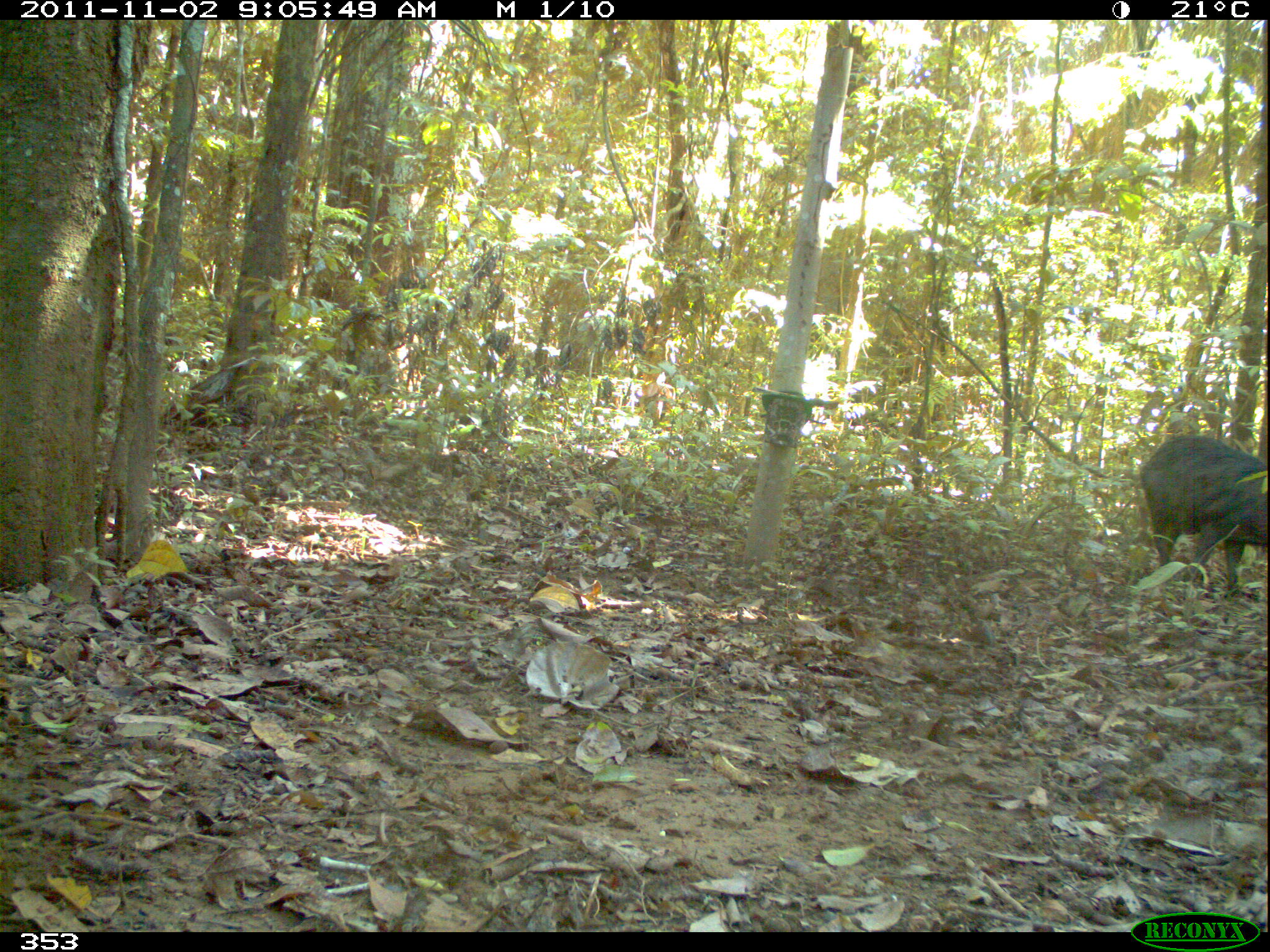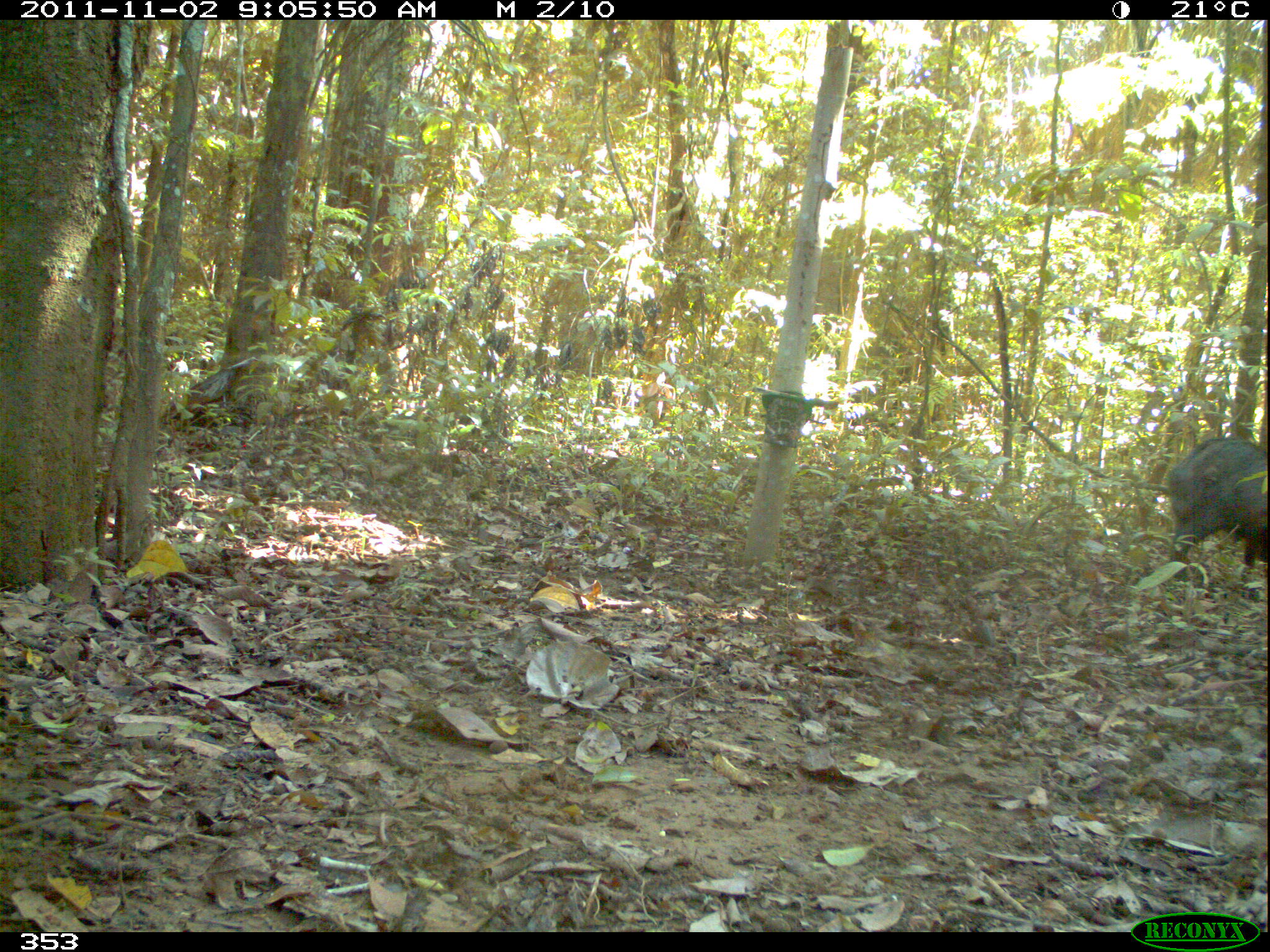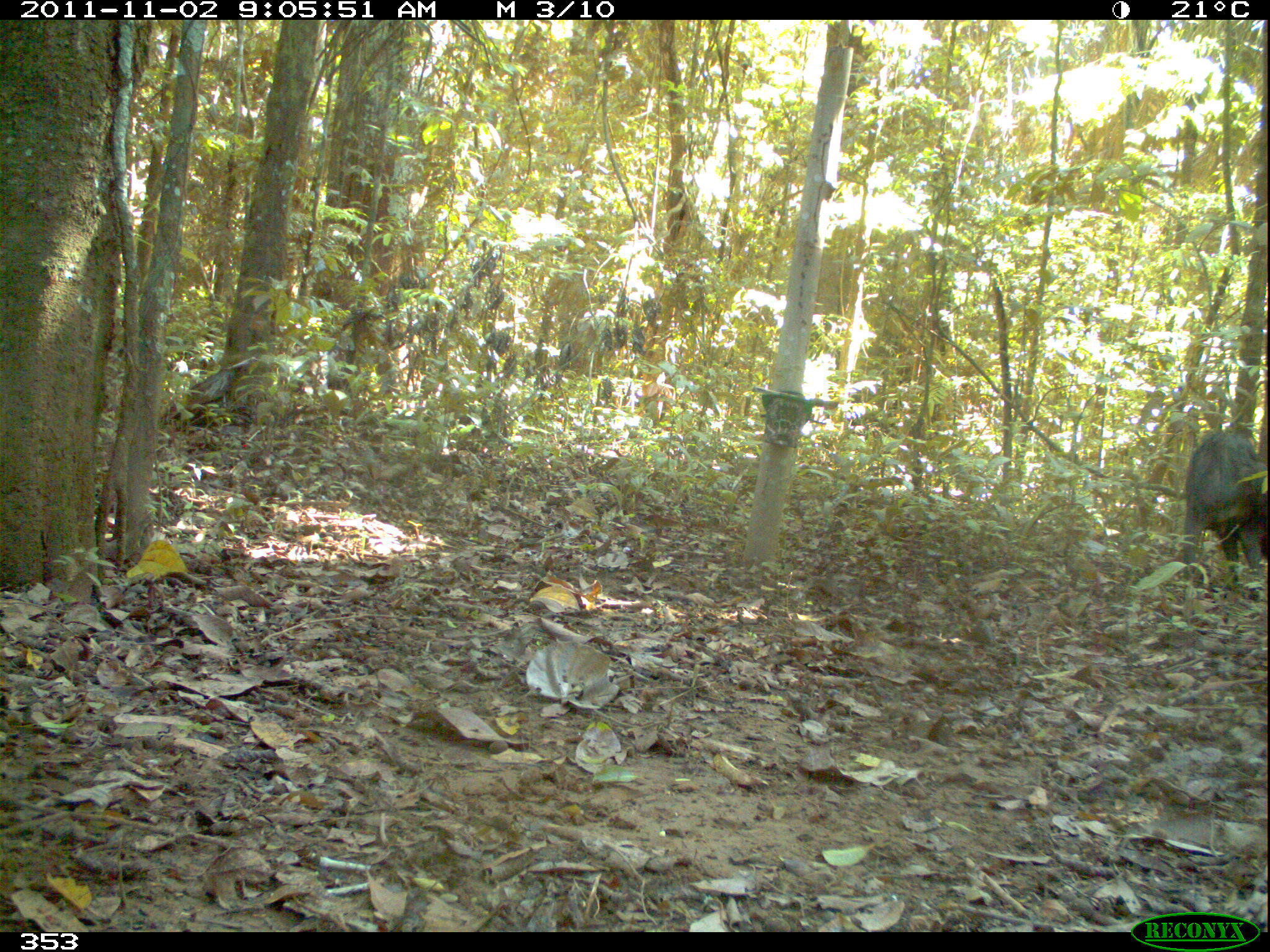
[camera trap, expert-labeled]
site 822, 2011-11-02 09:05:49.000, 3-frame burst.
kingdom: Animalia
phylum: Chordata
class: Mammalia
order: Artiodactyla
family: Tayassuidae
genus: Tayassu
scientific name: Tayassu pecari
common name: white-lipped peccary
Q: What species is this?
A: Tayassu pecari (white-lipped peccary).